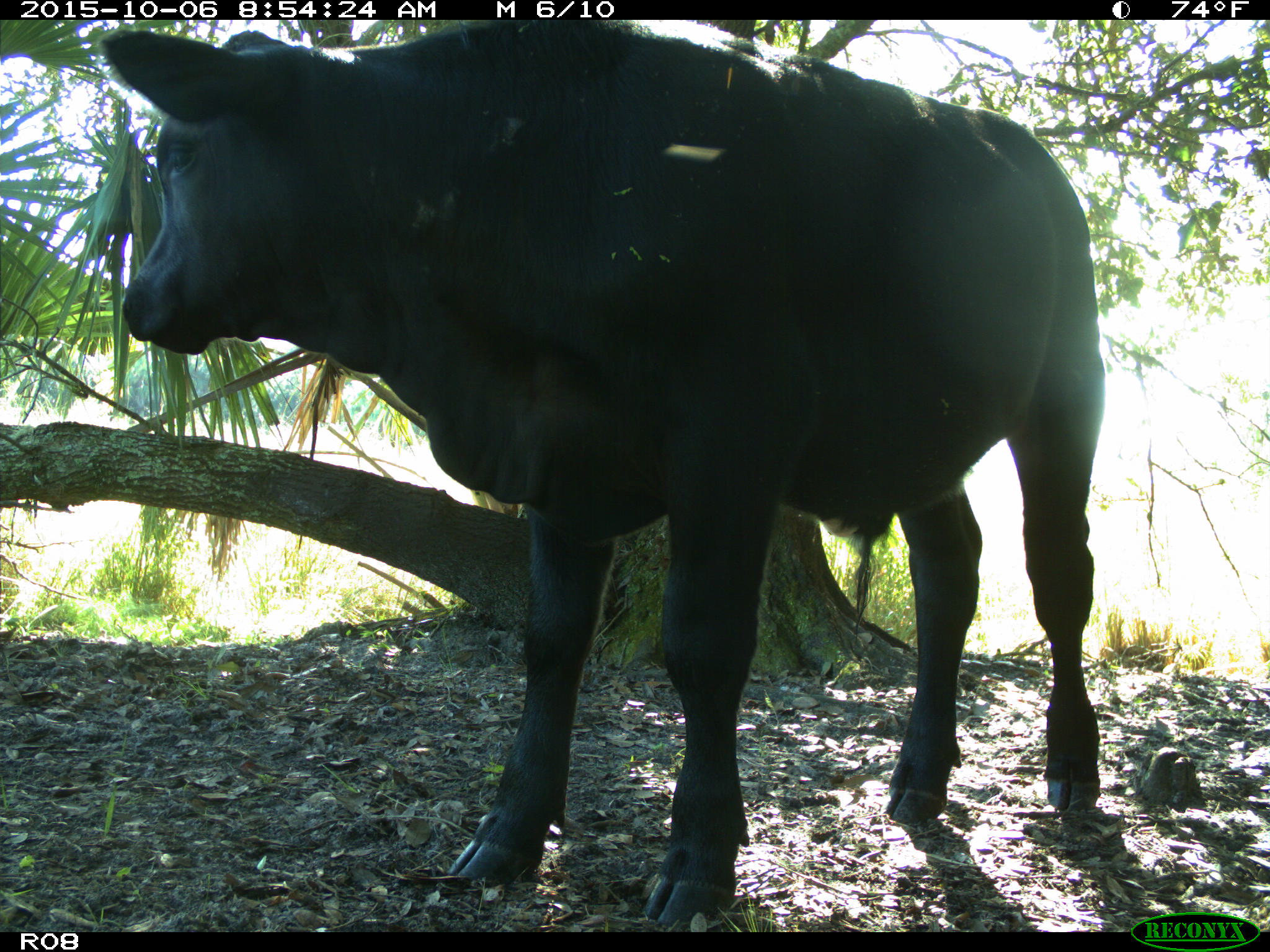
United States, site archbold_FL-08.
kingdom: Animalia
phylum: Chordata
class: Mammalia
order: Artiodactyla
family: Bovidae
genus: Bos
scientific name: Bos taurus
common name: domestic cow